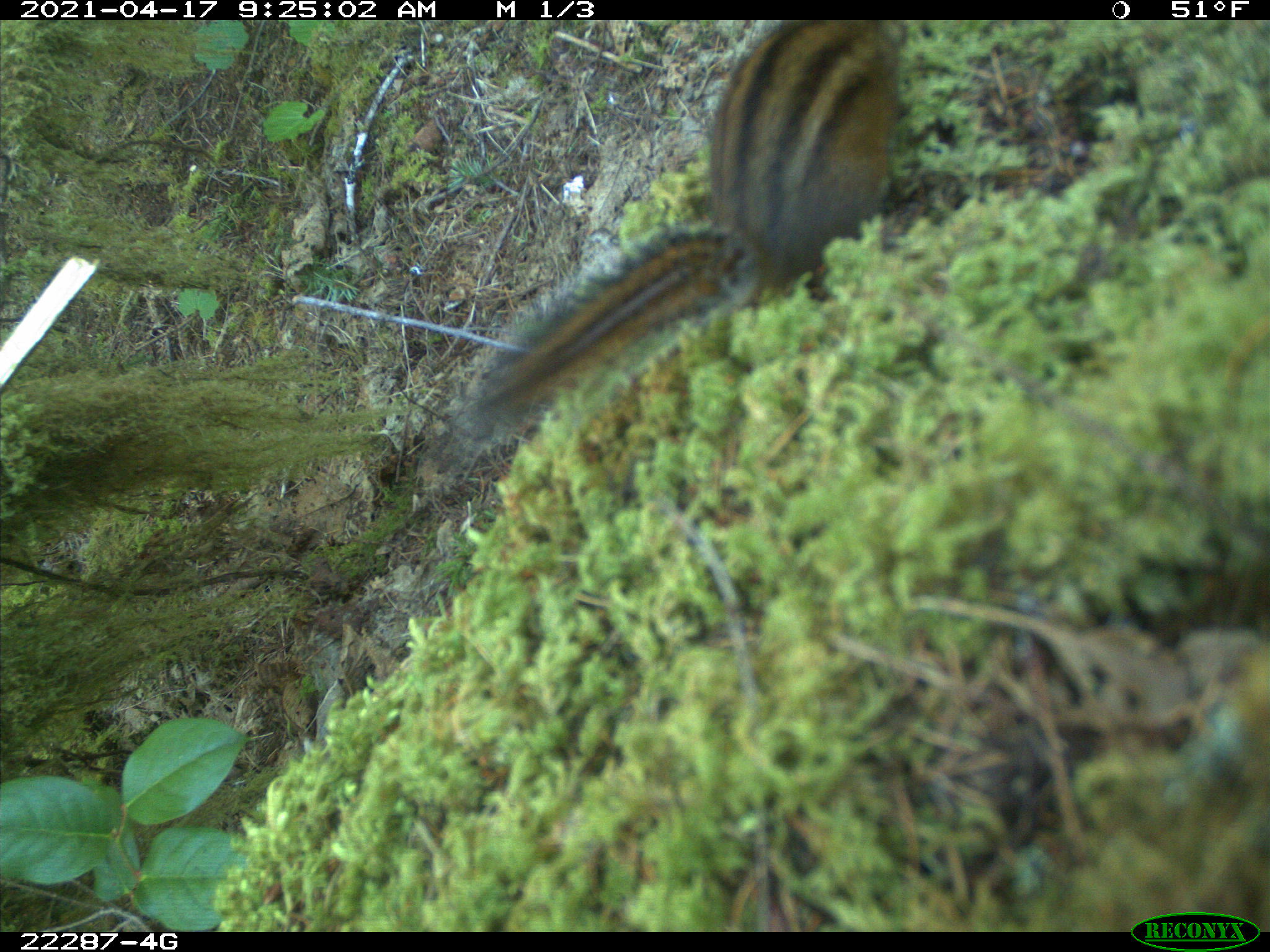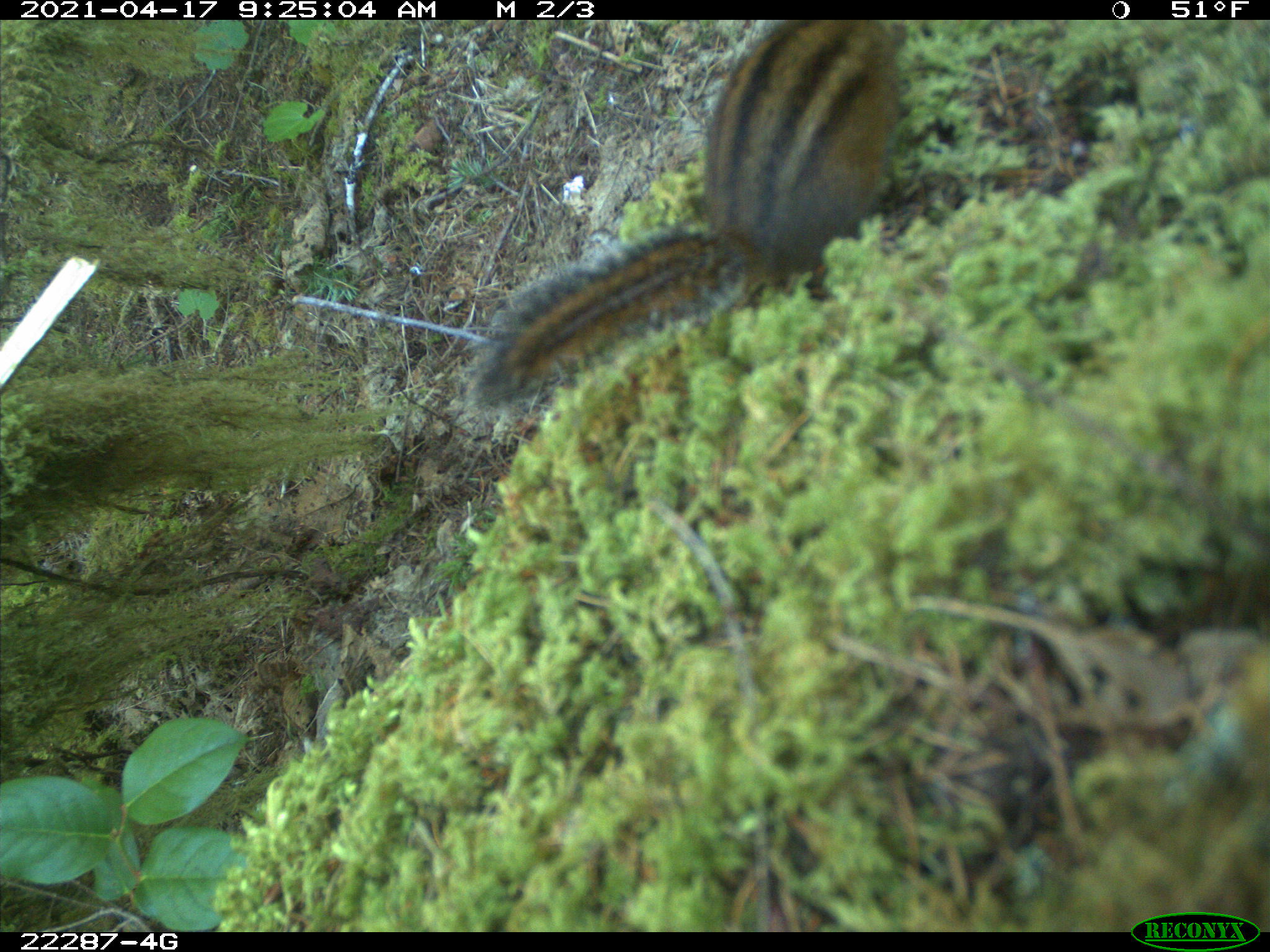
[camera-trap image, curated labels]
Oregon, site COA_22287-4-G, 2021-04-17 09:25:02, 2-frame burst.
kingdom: Animalia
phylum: Chordata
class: Mammalia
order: Rodentia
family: Sciuridae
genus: Neotamias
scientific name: Neotamias townsendii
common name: townsend's chipmunk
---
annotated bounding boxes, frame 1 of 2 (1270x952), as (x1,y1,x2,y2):
townsend's chipmunk: (457,21,909,451)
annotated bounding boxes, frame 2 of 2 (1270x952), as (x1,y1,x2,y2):
townsend's chipmunk: (460,22,924,421)